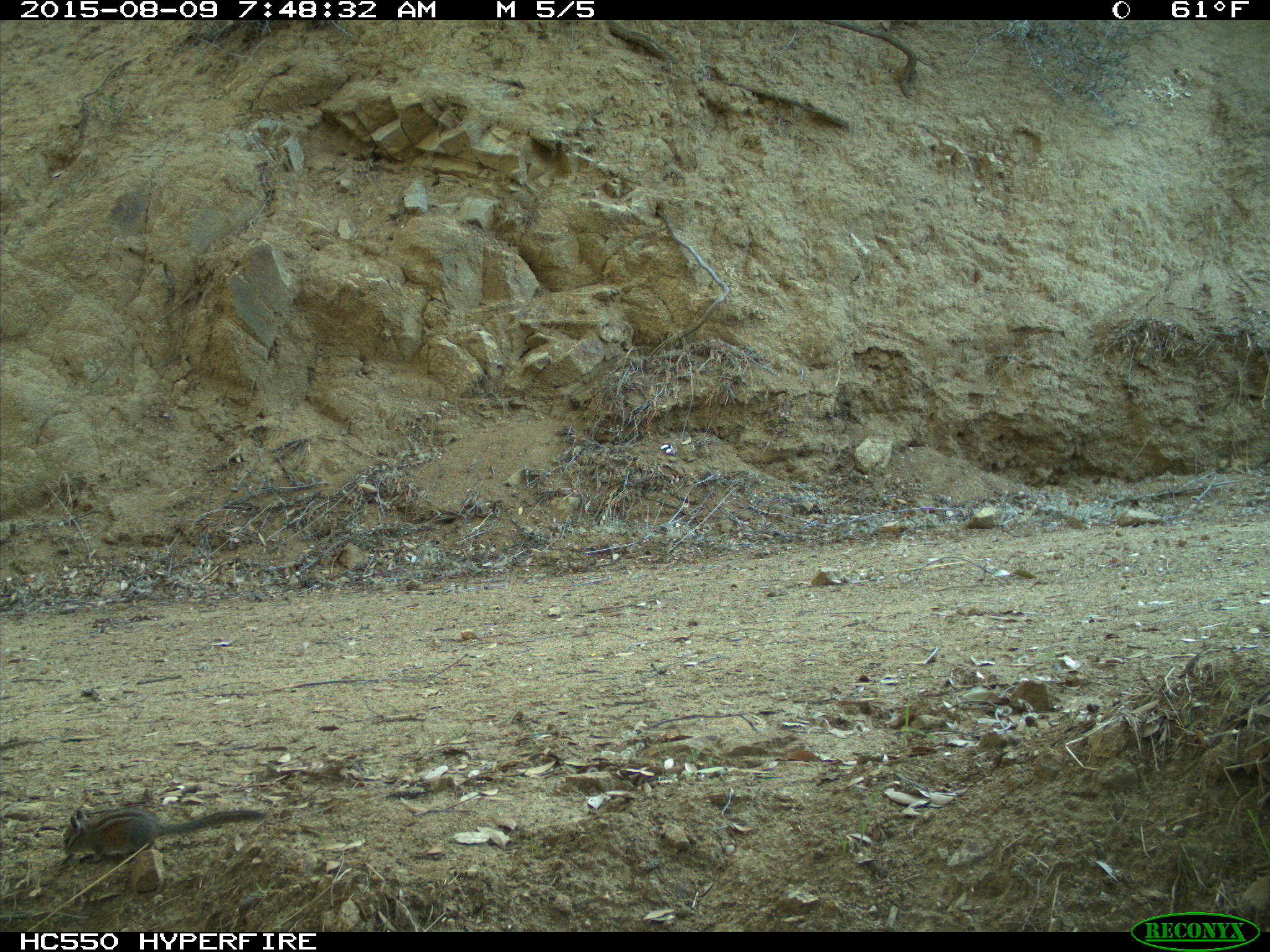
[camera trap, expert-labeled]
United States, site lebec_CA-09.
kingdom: Animalia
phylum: Chordata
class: Mammalia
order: Rodentia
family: Sciuridae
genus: Tamias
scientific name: Tamias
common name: chipmunk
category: unidentified chipmunk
Unidentified chipmunk (chipmunk) (Tamias).